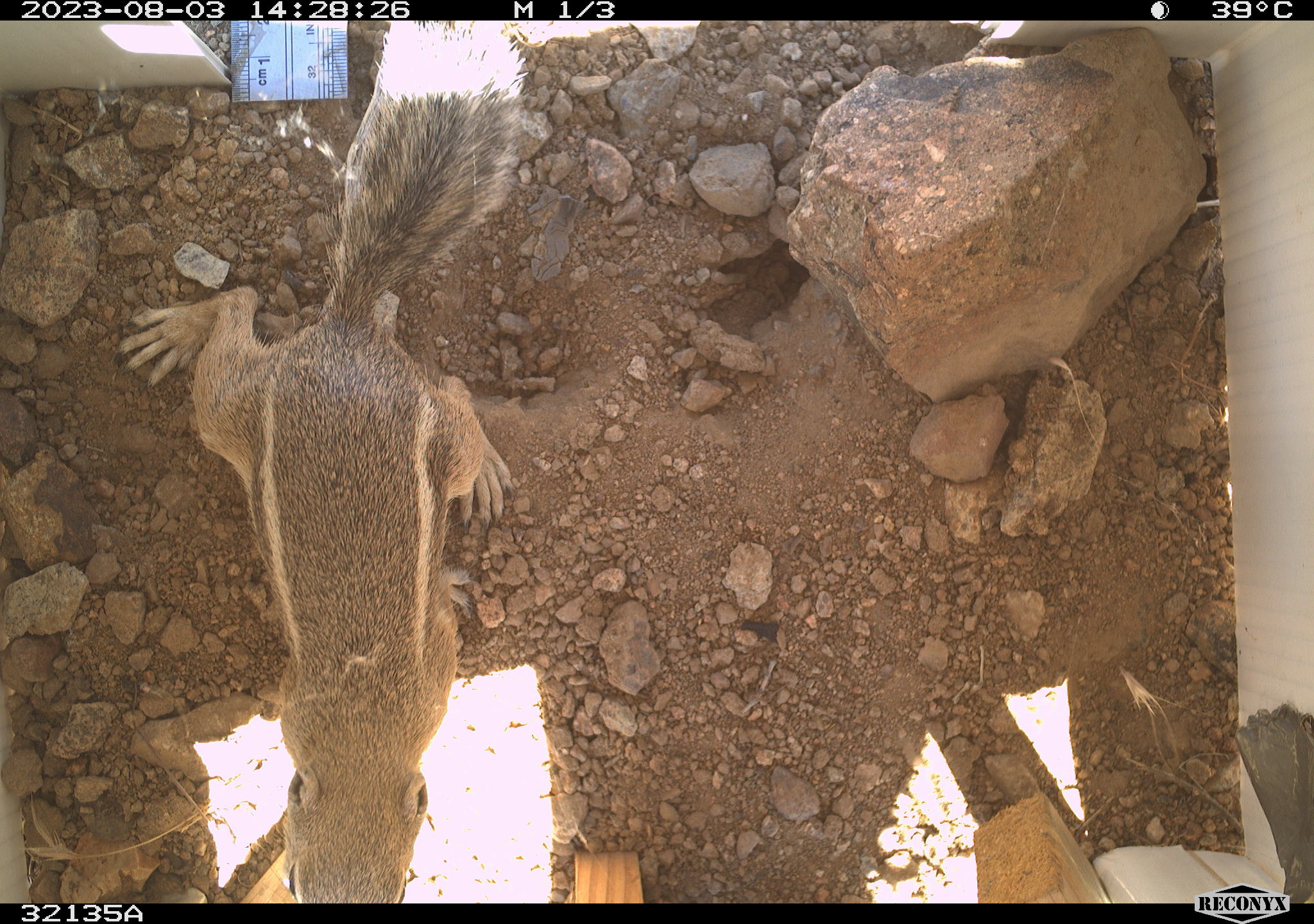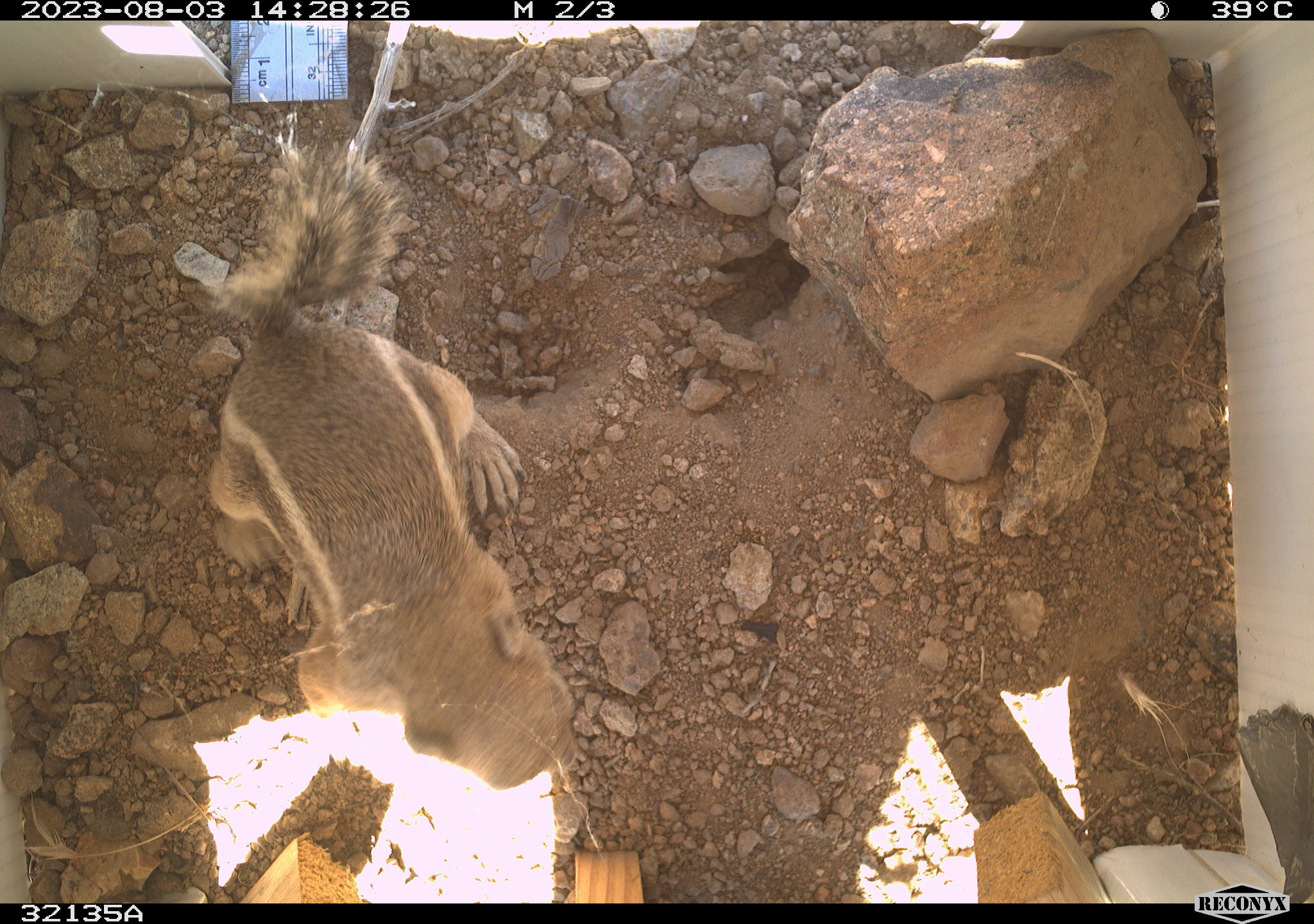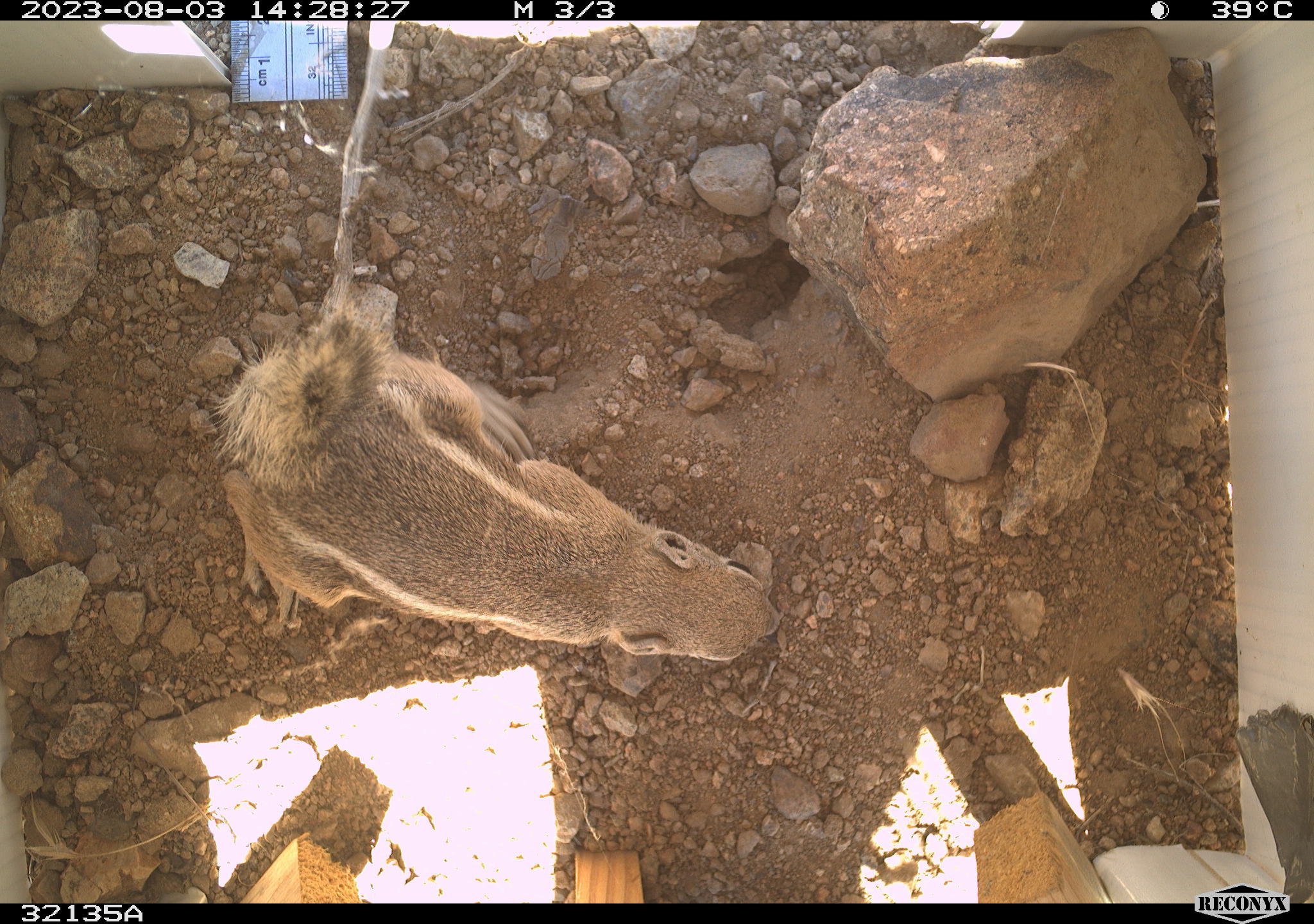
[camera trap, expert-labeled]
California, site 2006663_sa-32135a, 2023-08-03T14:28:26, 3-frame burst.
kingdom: Animalia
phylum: Chordata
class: Mammalia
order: Rodentia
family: Sciuridae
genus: Ammospermophilus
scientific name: Ammospermophilus leucurus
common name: white-tailed antelope squirrel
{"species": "white-tailed antelope squirrel (Ammospermophilus leucurus)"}